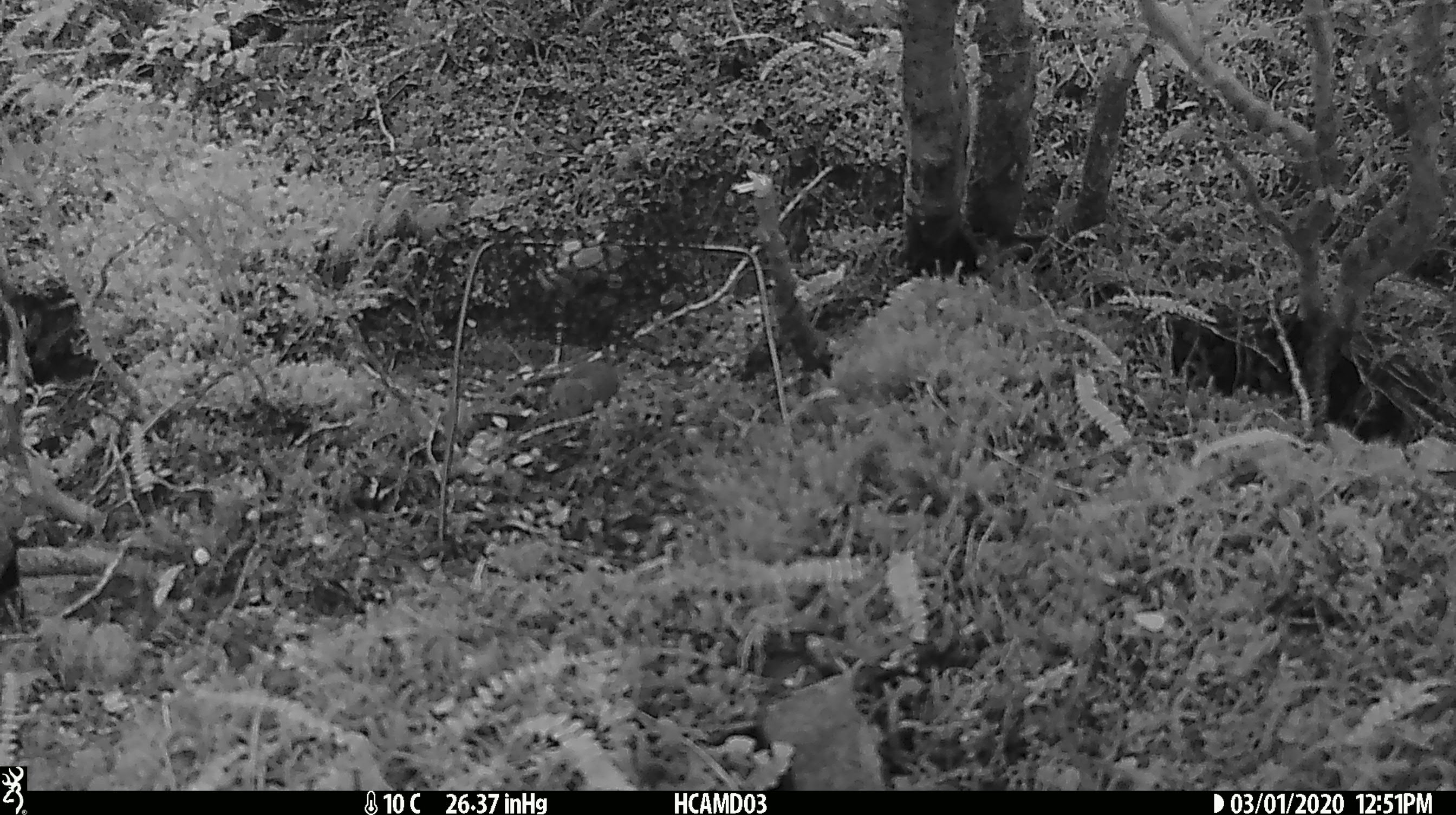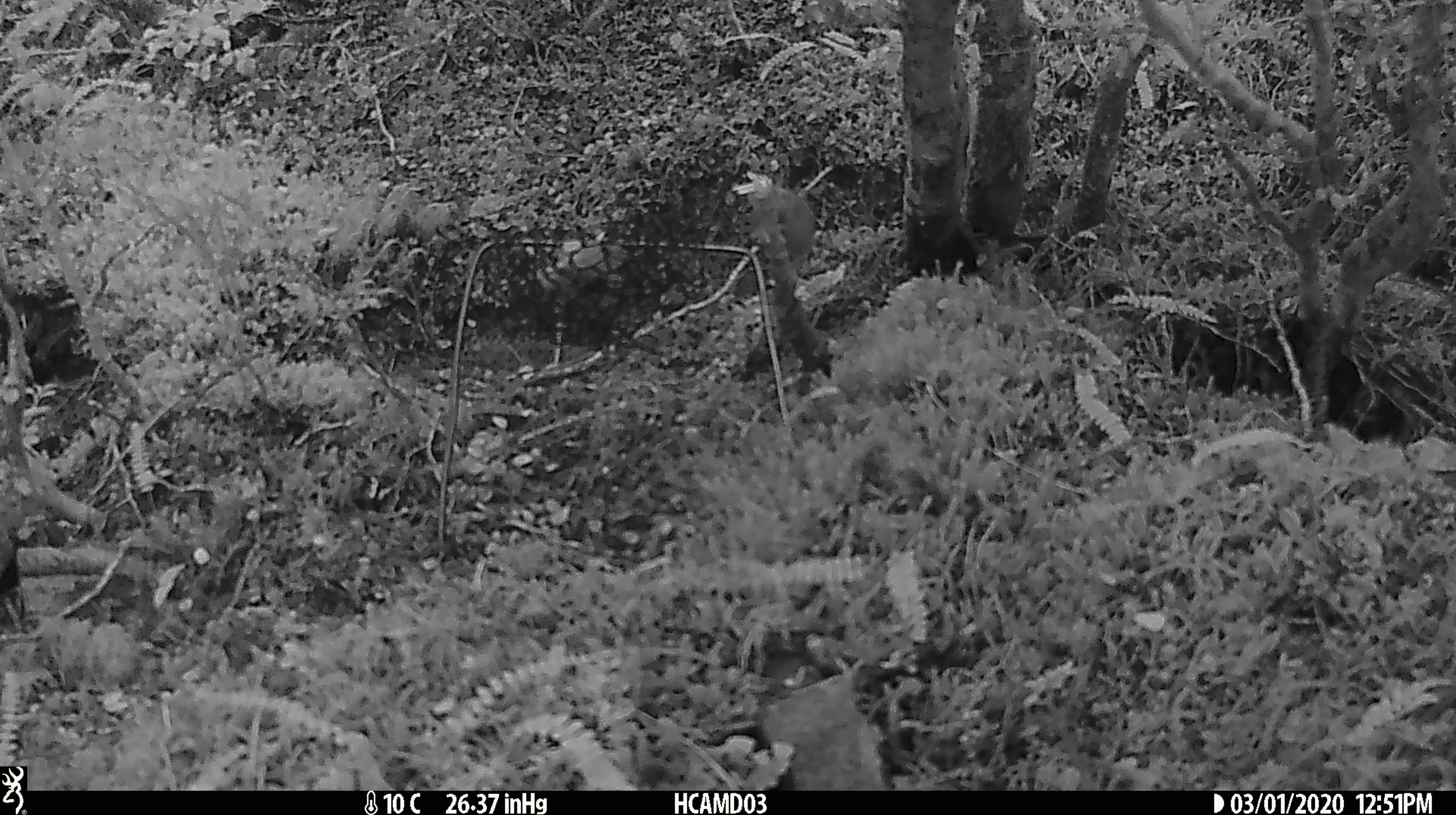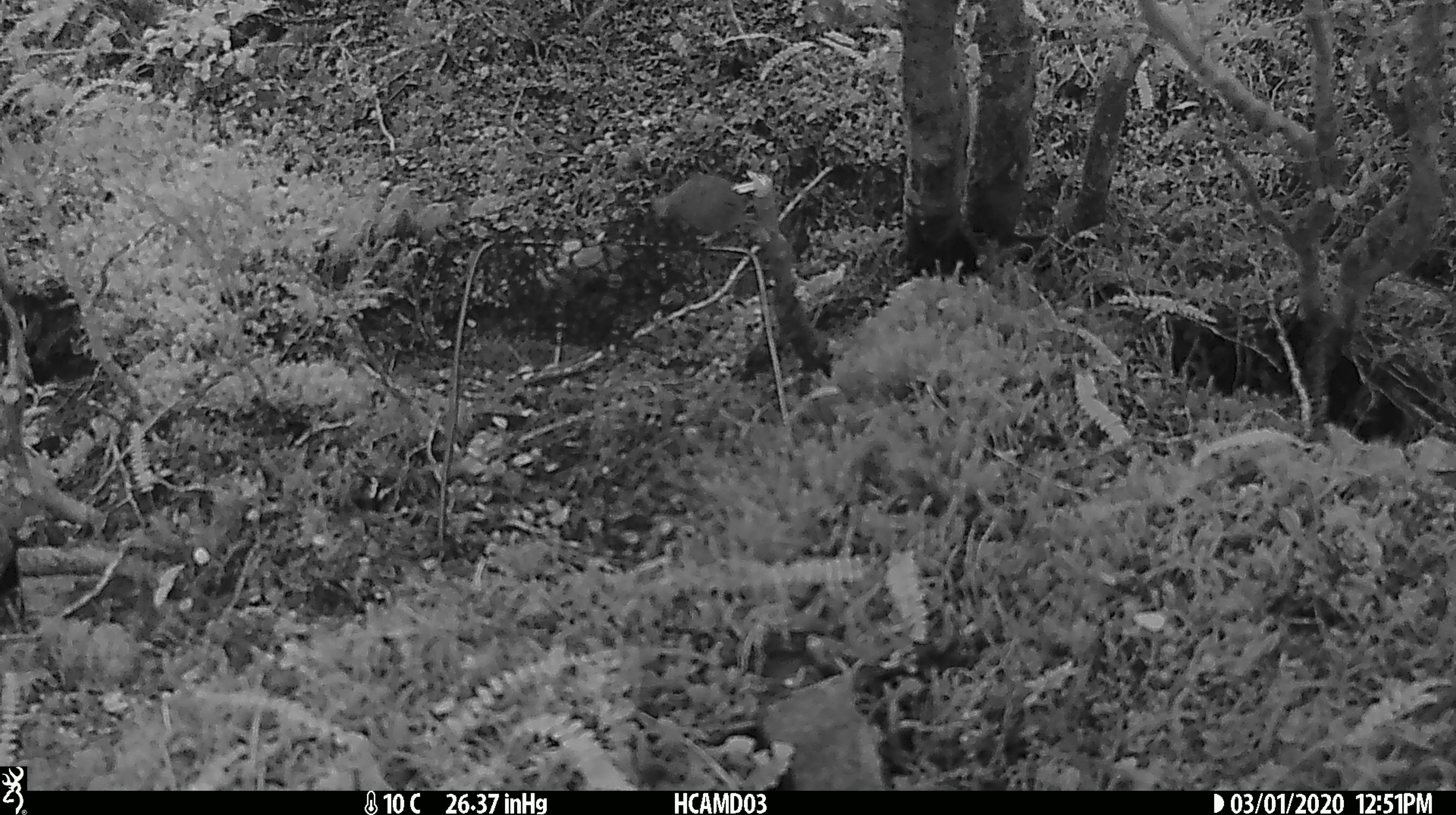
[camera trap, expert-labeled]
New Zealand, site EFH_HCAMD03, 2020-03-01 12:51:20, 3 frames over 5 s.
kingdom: Animalia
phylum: Chordata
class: Mammalia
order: Rodentia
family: Muridae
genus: Mus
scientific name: Mus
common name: mouse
Mouse (Mus).